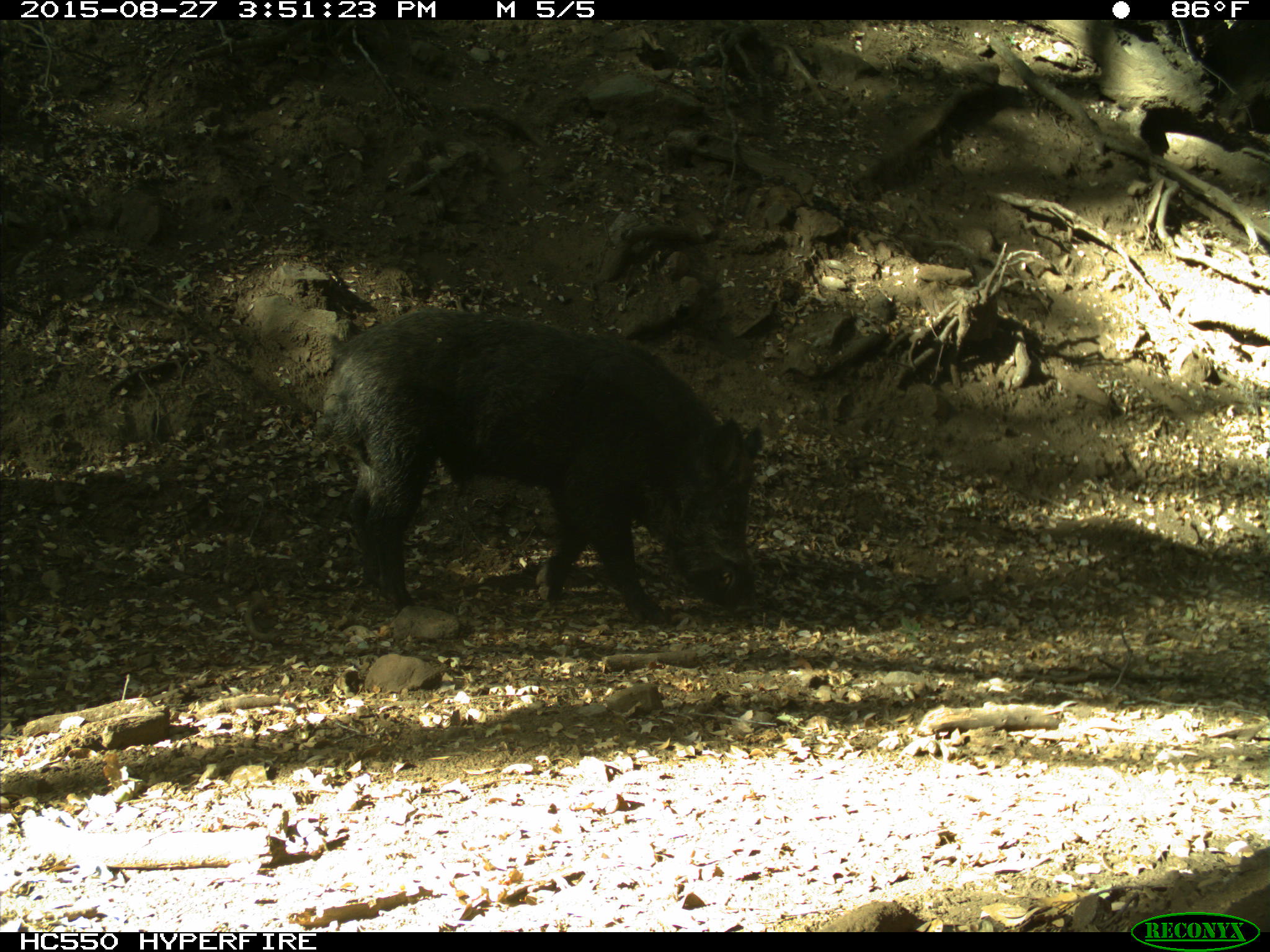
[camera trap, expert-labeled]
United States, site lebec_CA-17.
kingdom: Animalia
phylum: Chordata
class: Mammalia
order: Artiodactyla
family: Suidae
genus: Sus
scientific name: Sus scrofa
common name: wild boar